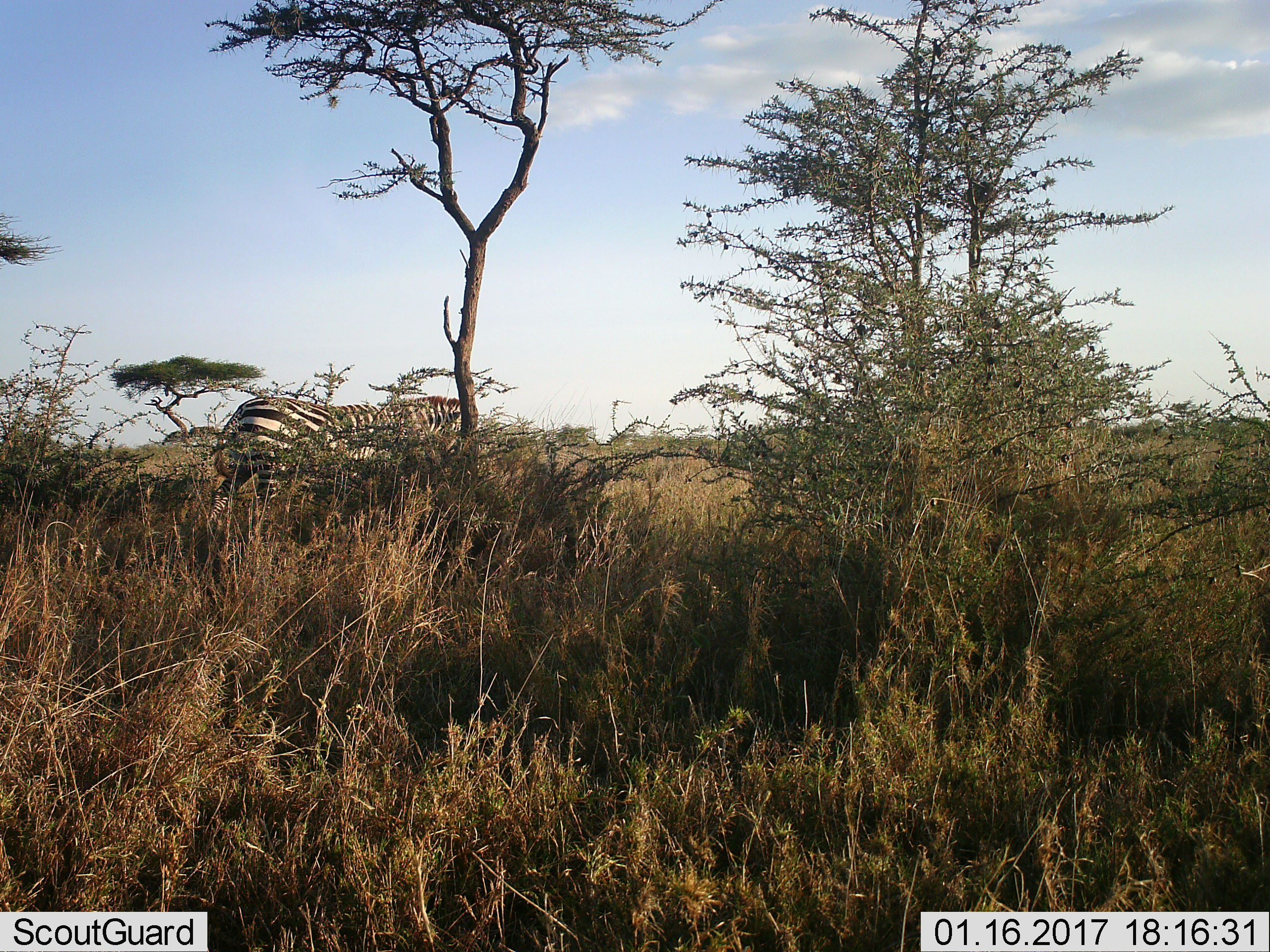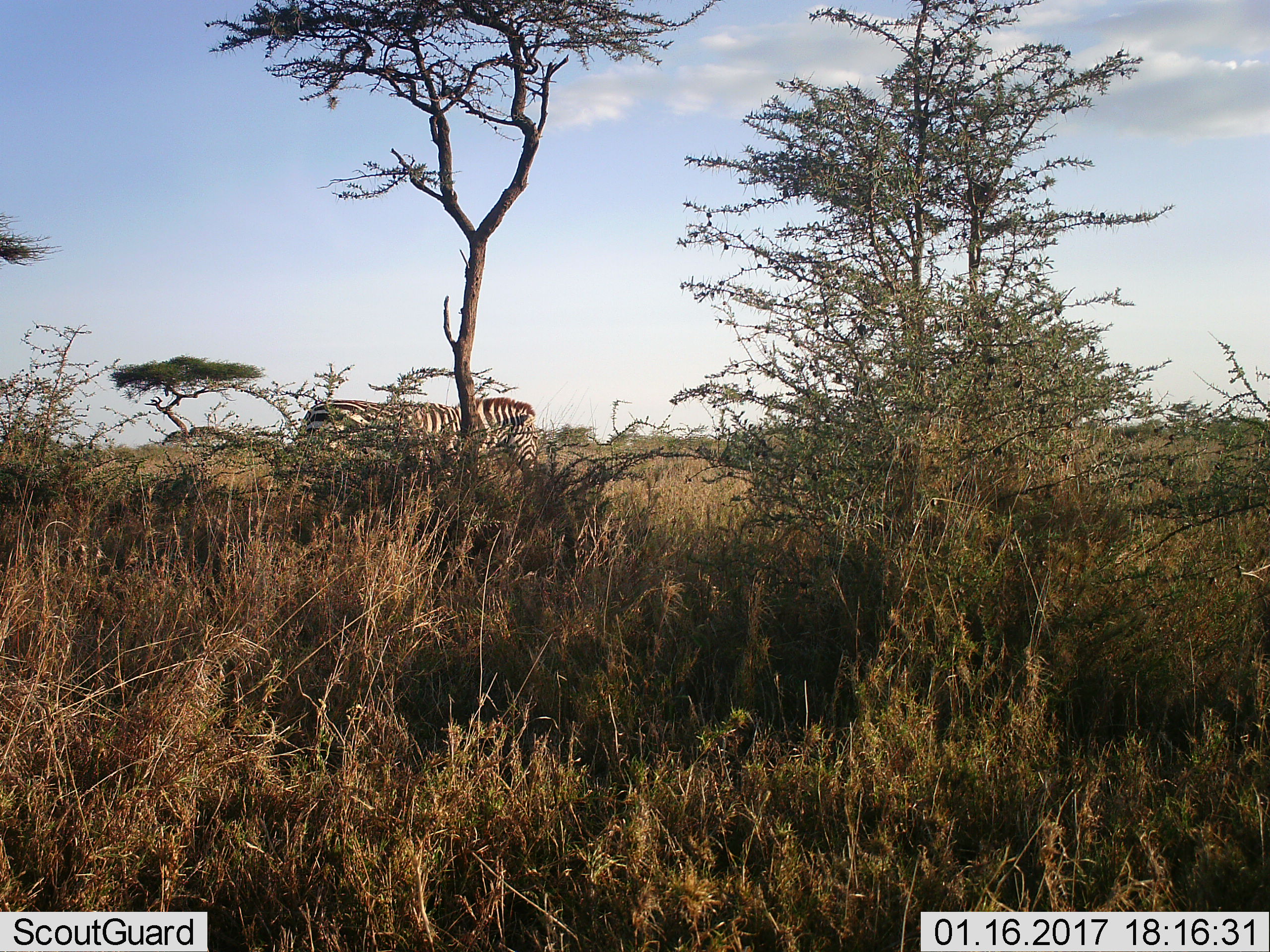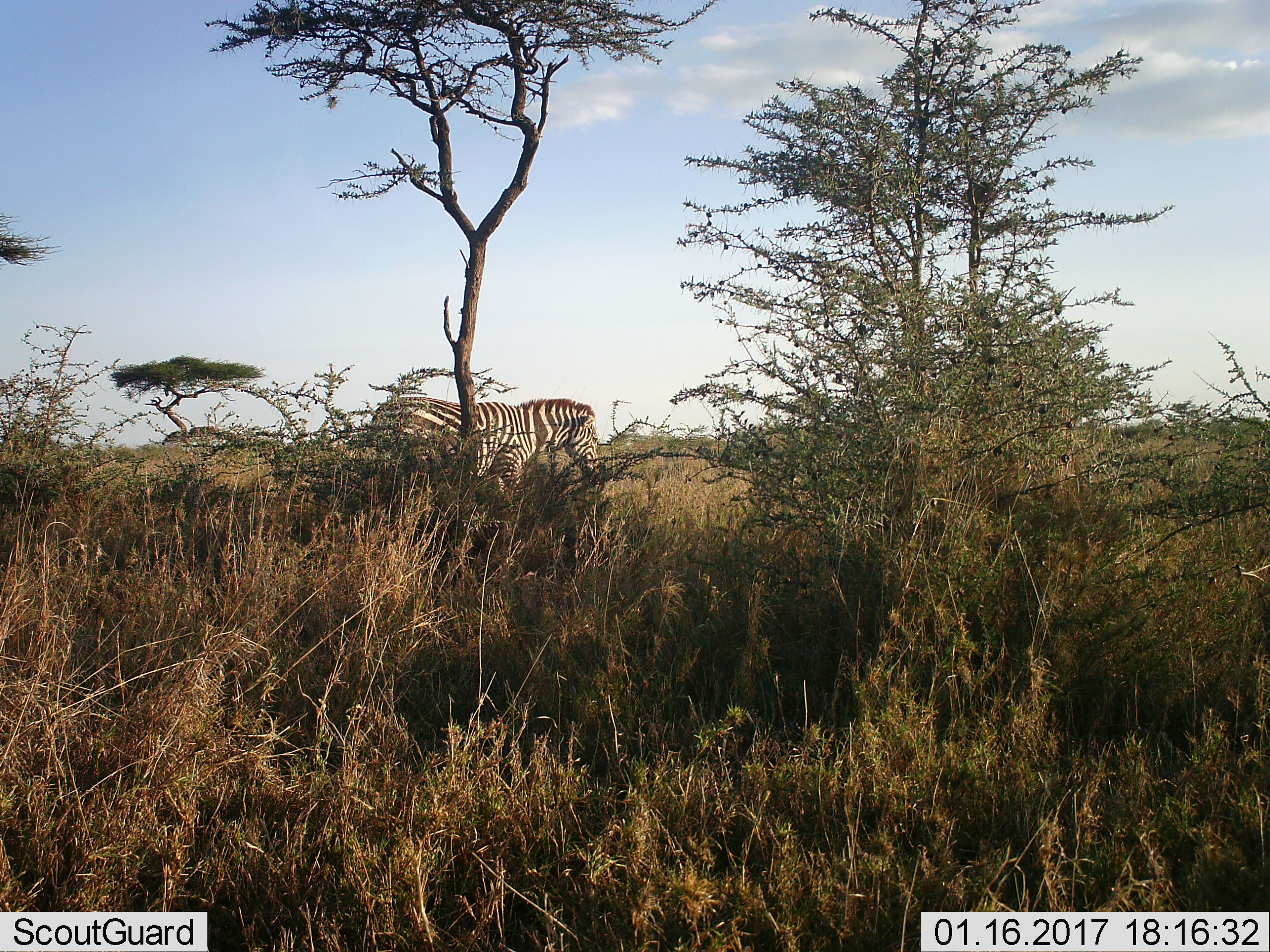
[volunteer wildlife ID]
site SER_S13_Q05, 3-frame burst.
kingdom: Animalia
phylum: Chordata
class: Mammalia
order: Perissodactyla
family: Equidae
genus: Equus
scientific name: Equus quagga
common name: plains zebra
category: zebraplains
Zebraplains (plains zebra) (Equus quagga), count 1. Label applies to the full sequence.